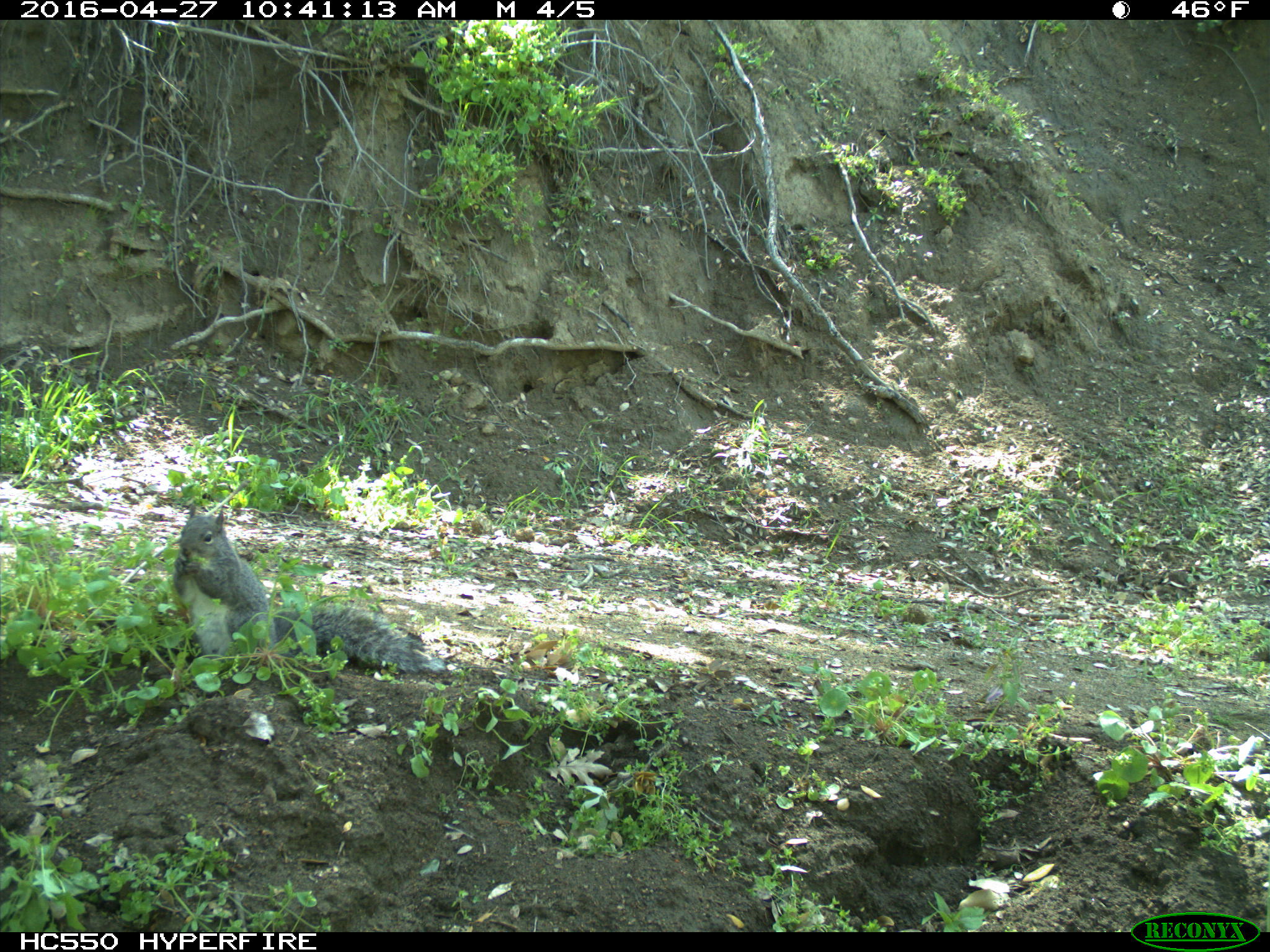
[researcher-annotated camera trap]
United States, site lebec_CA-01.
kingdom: Animalia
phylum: Chordata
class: Mammalia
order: Rodentia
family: Sciuridae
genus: Sciurus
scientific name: Sciurus carolinensis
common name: eastern gray squirrel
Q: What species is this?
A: Sciurus carolinensis (eastern gray squirrel).